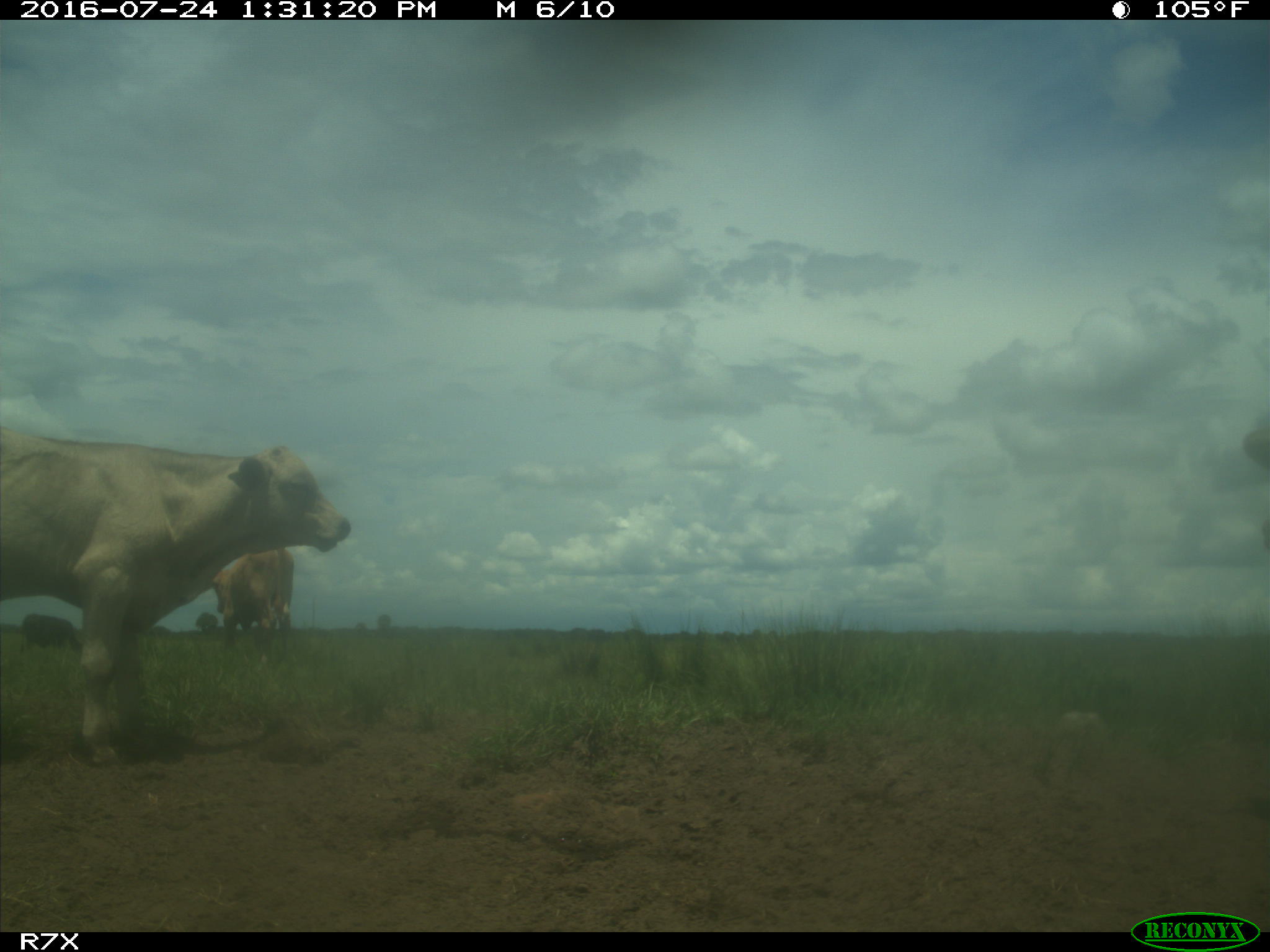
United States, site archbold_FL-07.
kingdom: Animalia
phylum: Chordata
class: Mammalia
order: Artiodactyla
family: Bovidae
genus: Bos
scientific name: Bos taurus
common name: domestic cow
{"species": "Bos taurus (domestic cow)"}